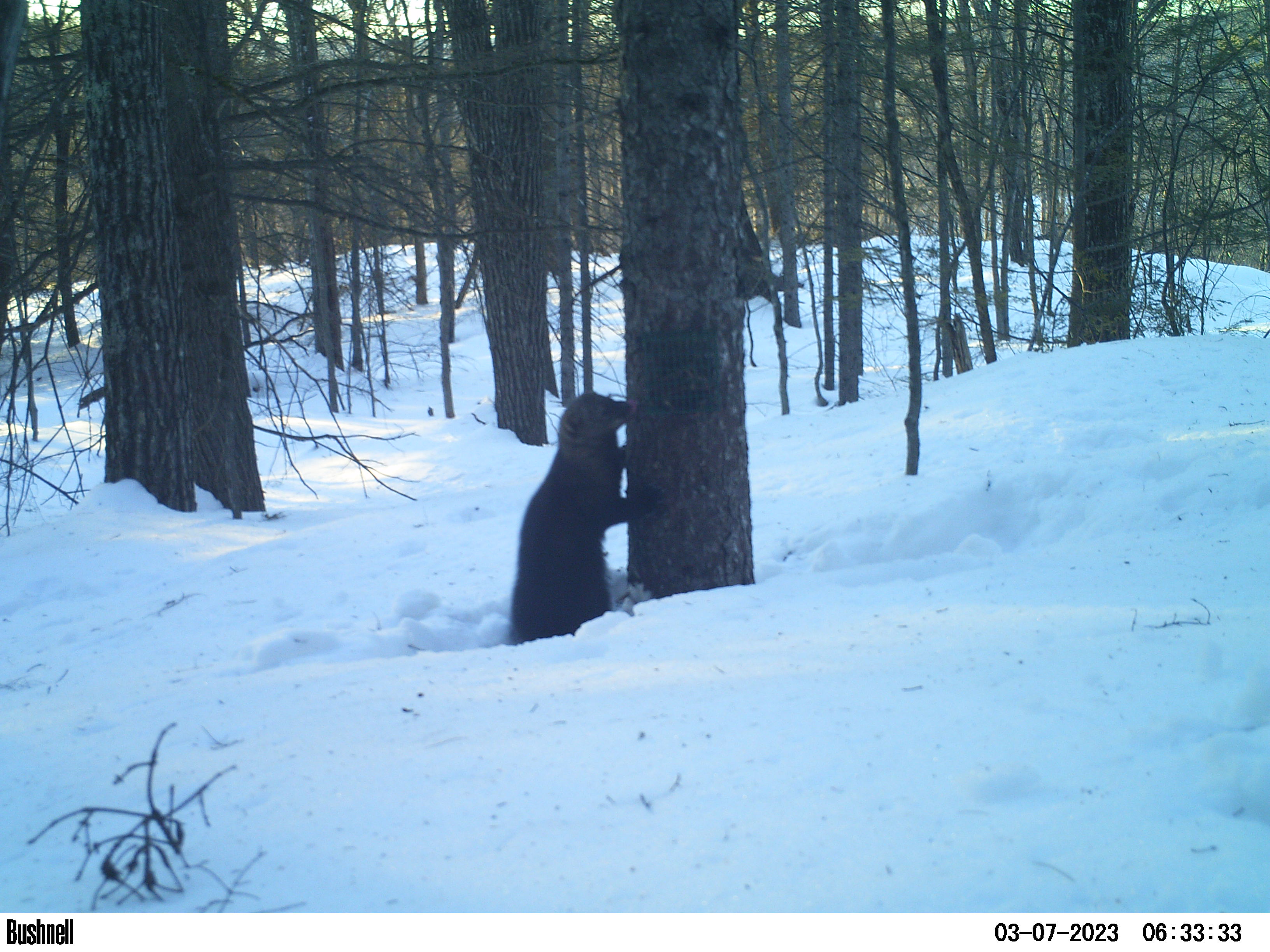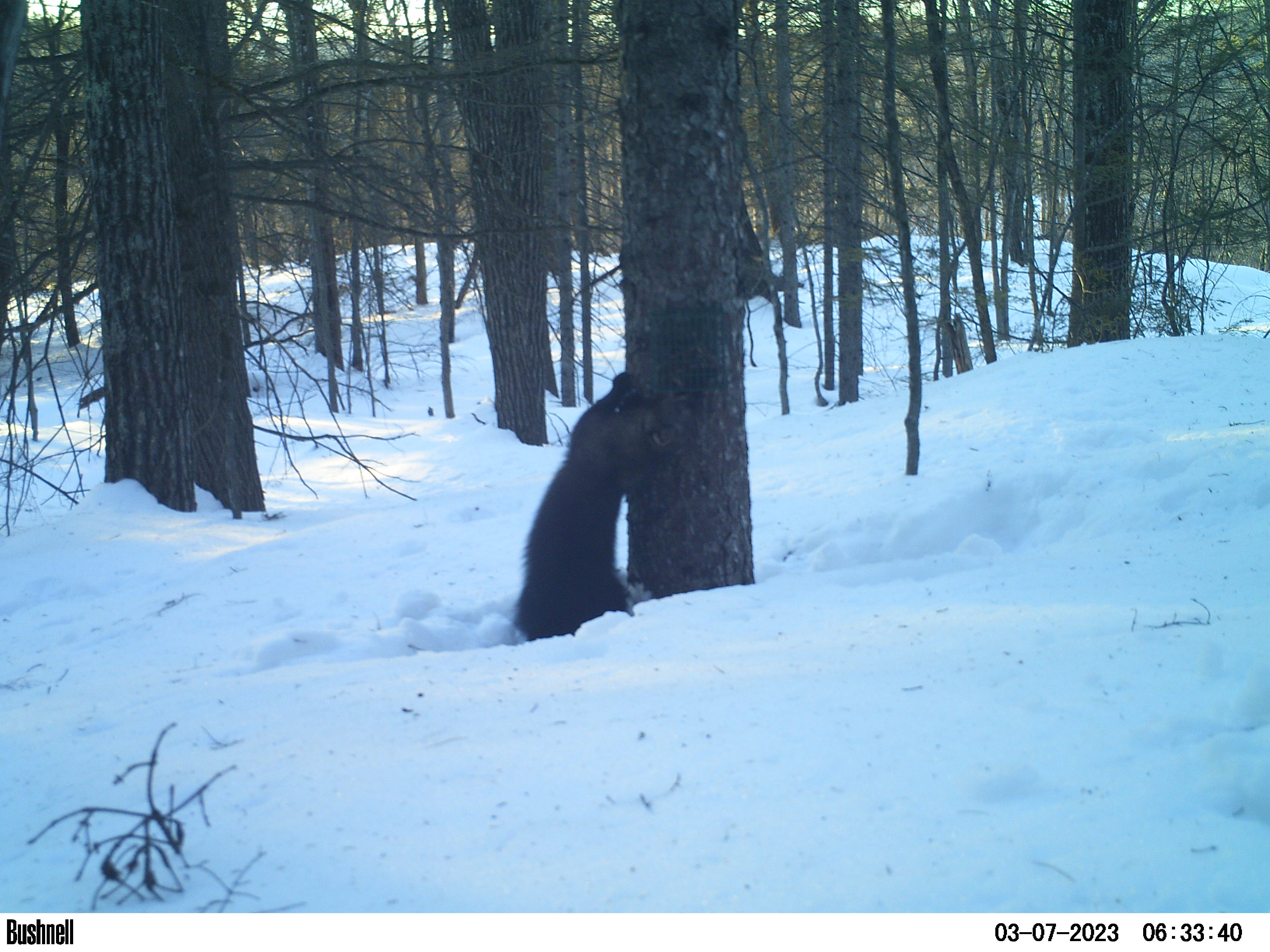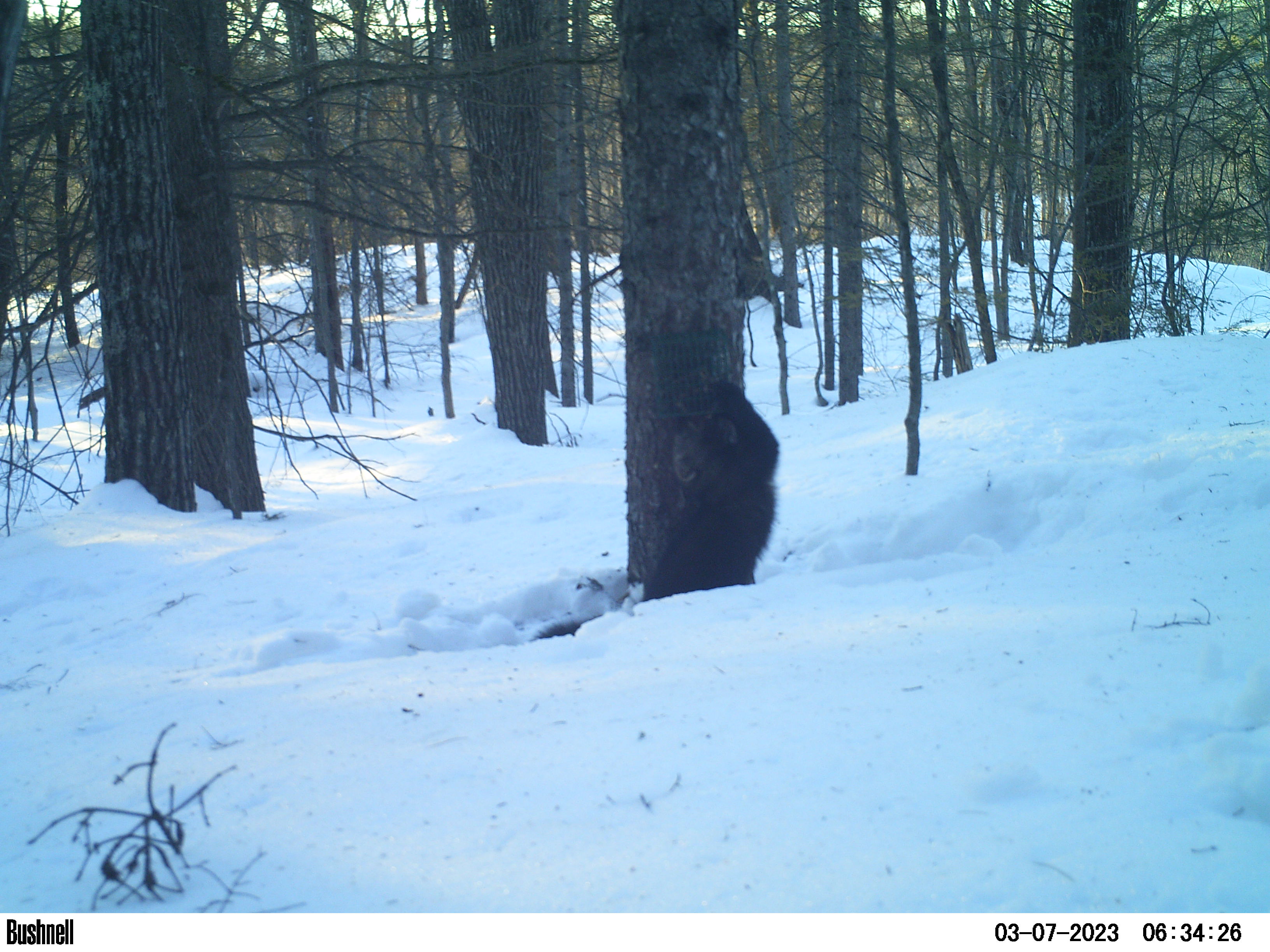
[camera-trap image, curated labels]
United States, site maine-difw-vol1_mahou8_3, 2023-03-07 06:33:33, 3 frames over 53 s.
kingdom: Animalia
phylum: Chordata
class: Mammalia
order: Carnivora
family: Mustelidae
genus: Pekania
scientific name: Pekania pennanti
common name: fisher